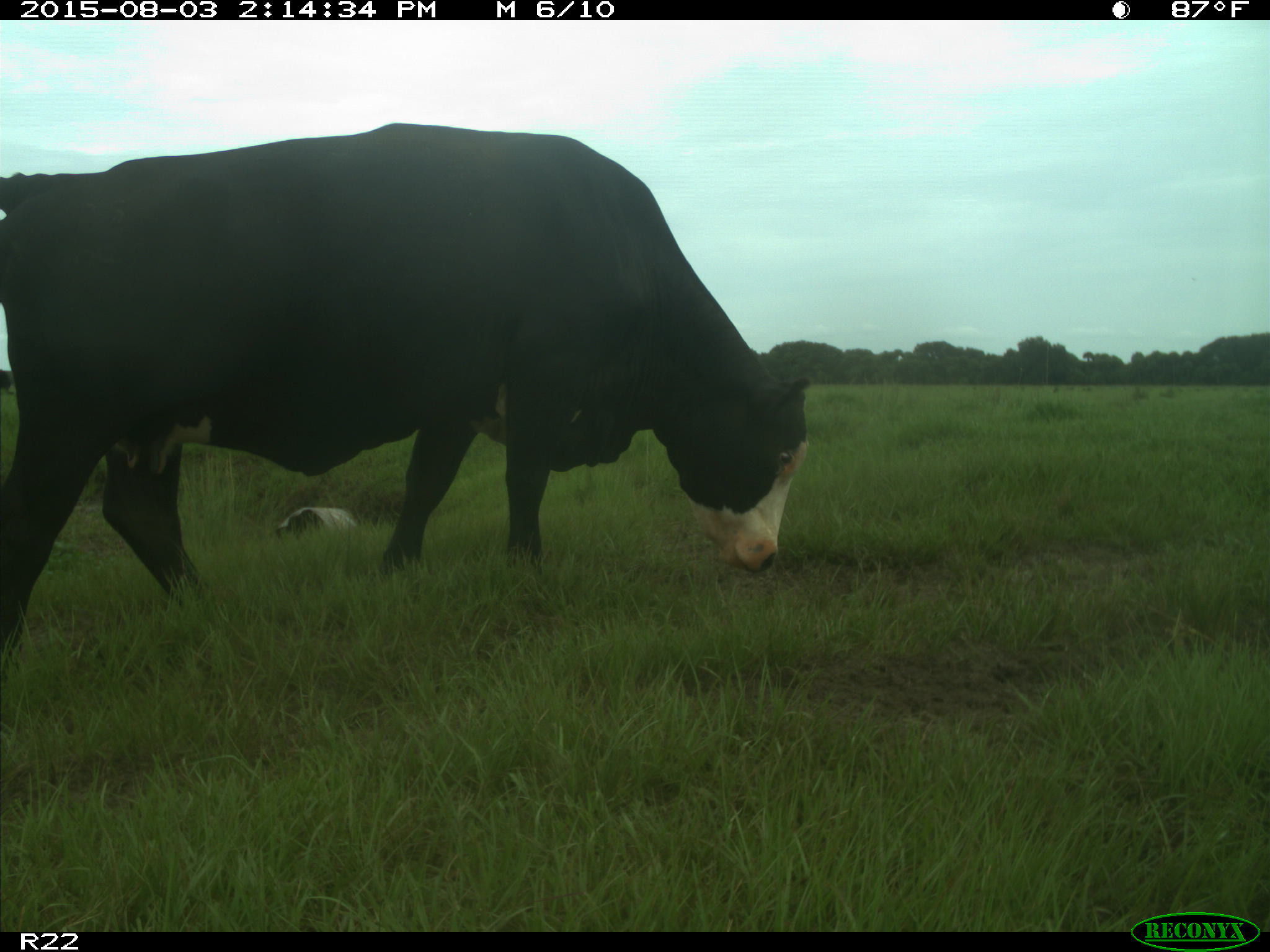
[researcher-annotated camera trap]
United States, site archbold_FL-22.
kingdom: Animalia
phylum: Chordata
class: Mammalia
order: Artiodactyla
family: Bovidae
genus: Bos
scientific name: Bos taurus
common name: domestic cow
Bos taurus (domestic cow).